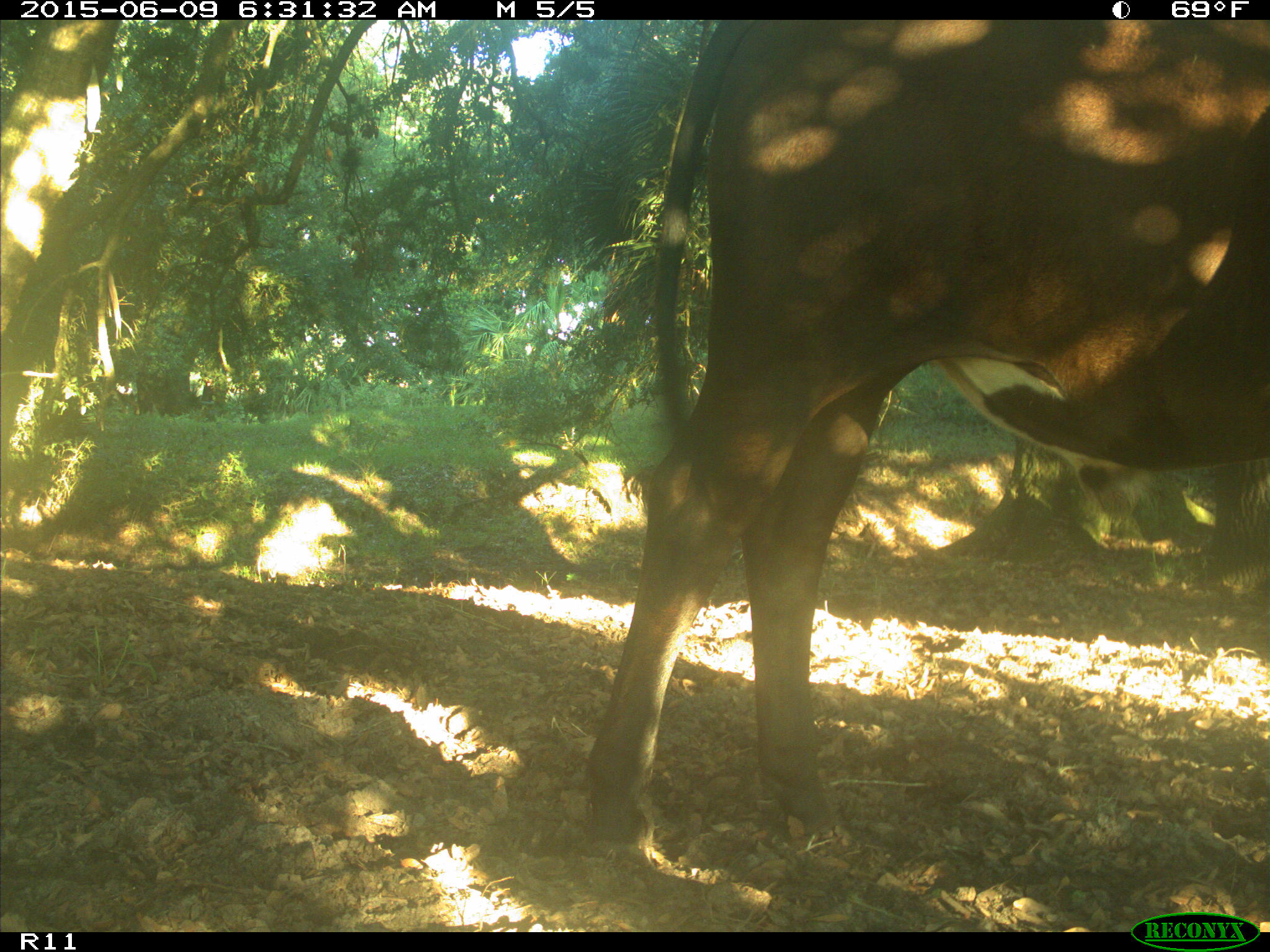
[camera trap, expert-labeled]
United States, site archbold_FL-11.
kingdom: Animalia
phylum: Chordata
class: Mammalia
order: Artiodactyla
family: Bovidae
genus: Bos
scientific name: Bos taurus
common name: domestic cow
Bos taurus (domestic cow).